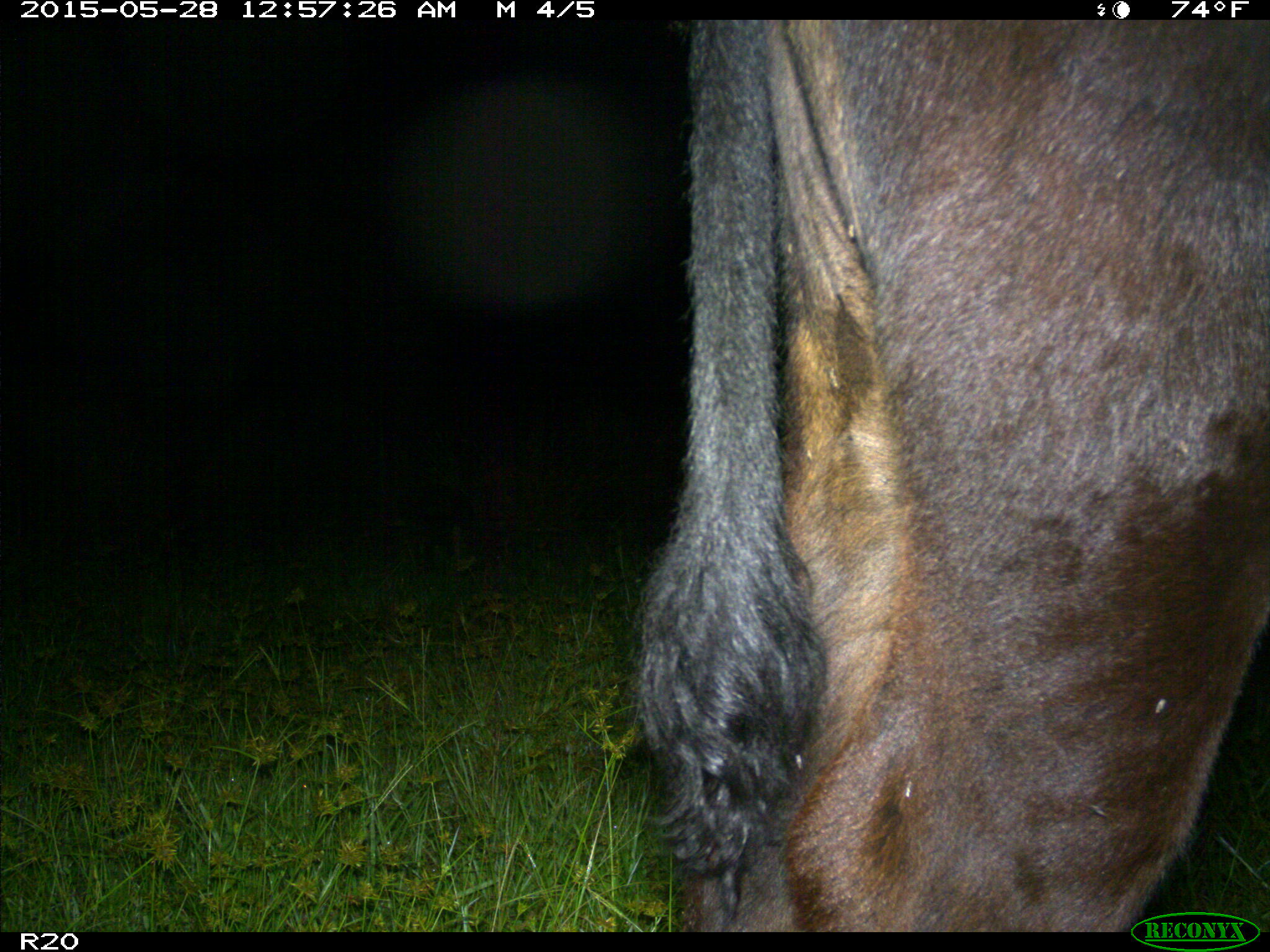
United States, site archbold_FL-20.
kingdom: Animalia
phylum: Chordata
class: Mammalia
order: Artiodactyla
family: Bovidae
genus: Bos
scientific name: Bos taurus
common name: domestic cow